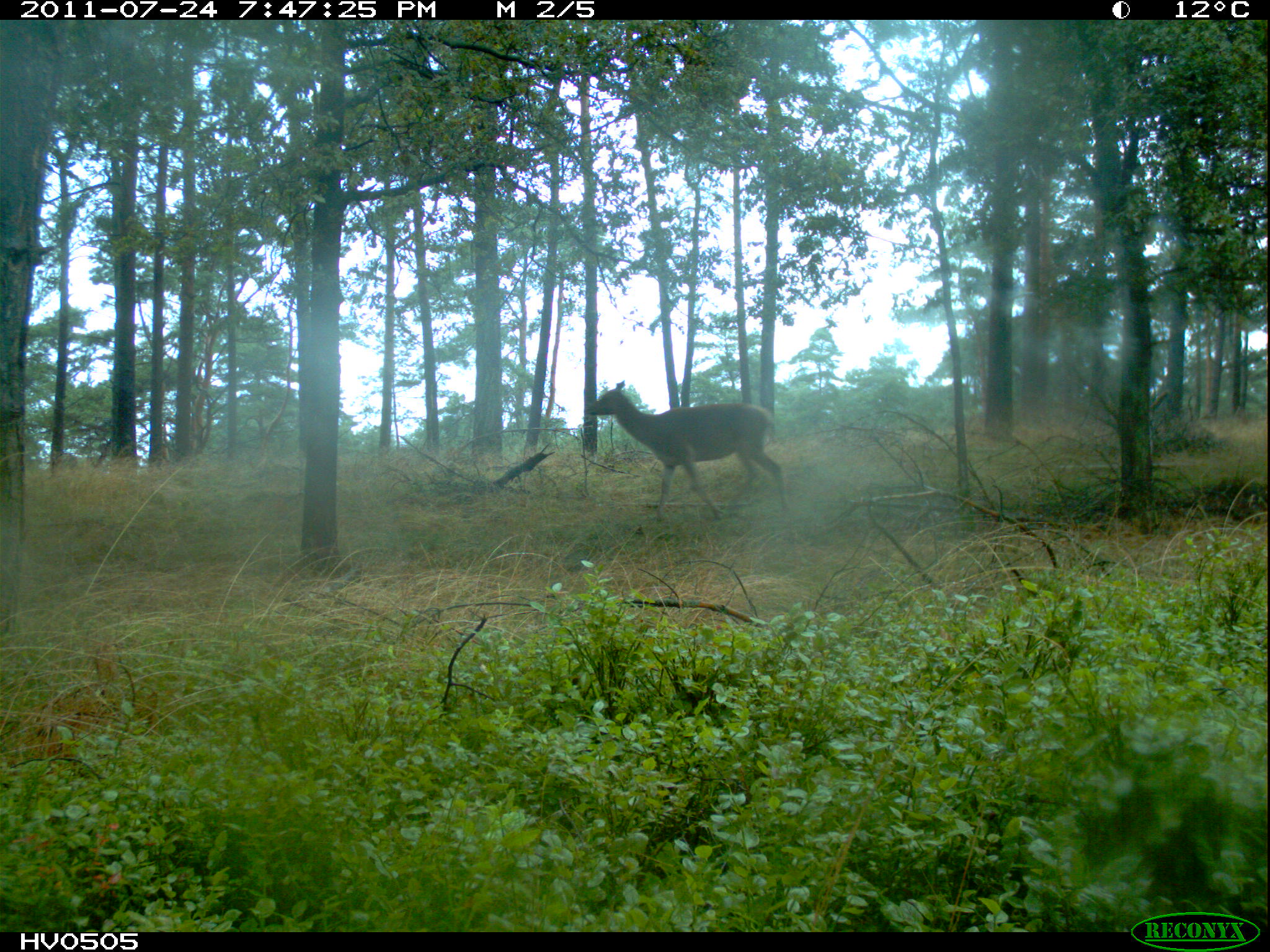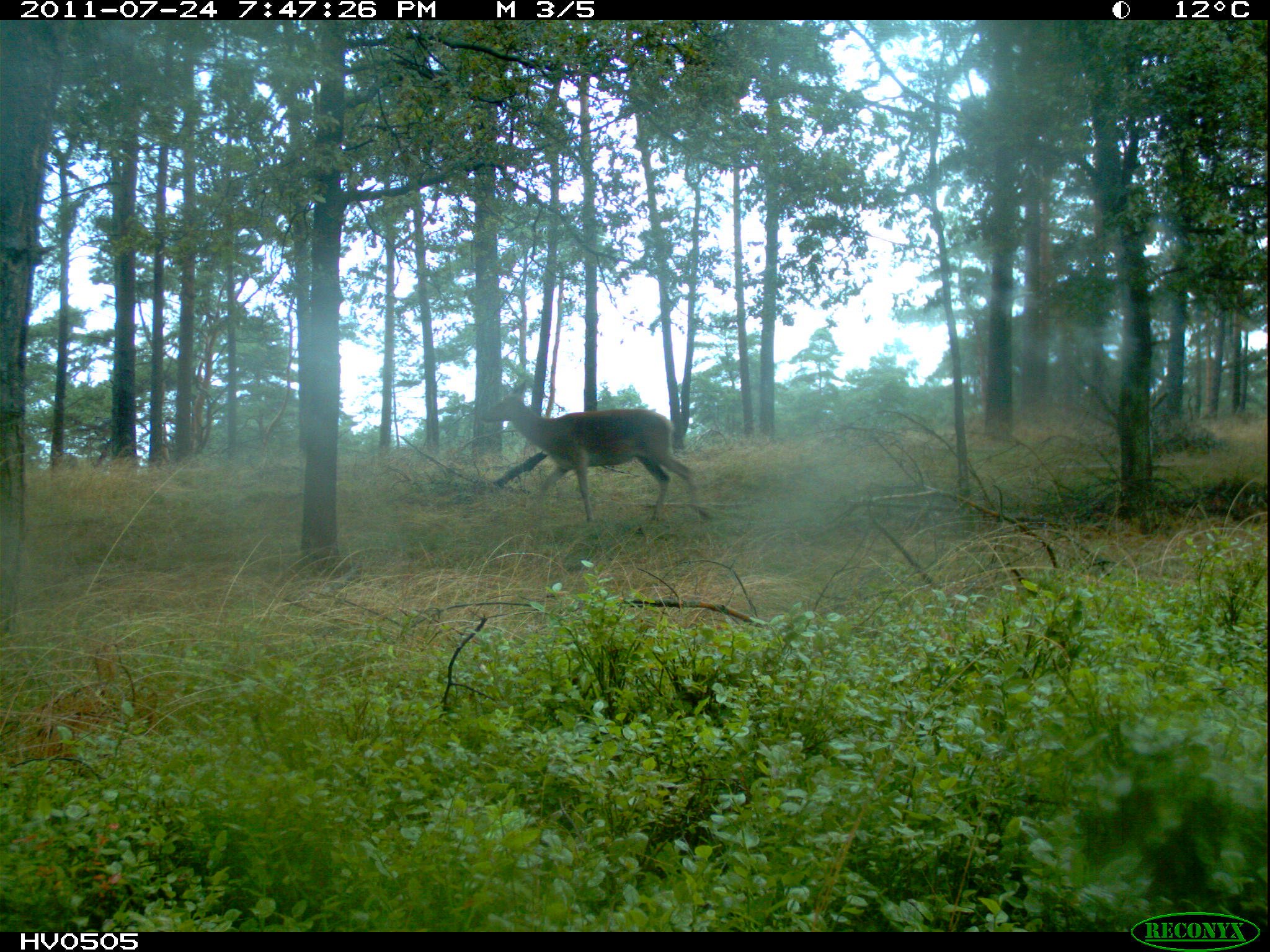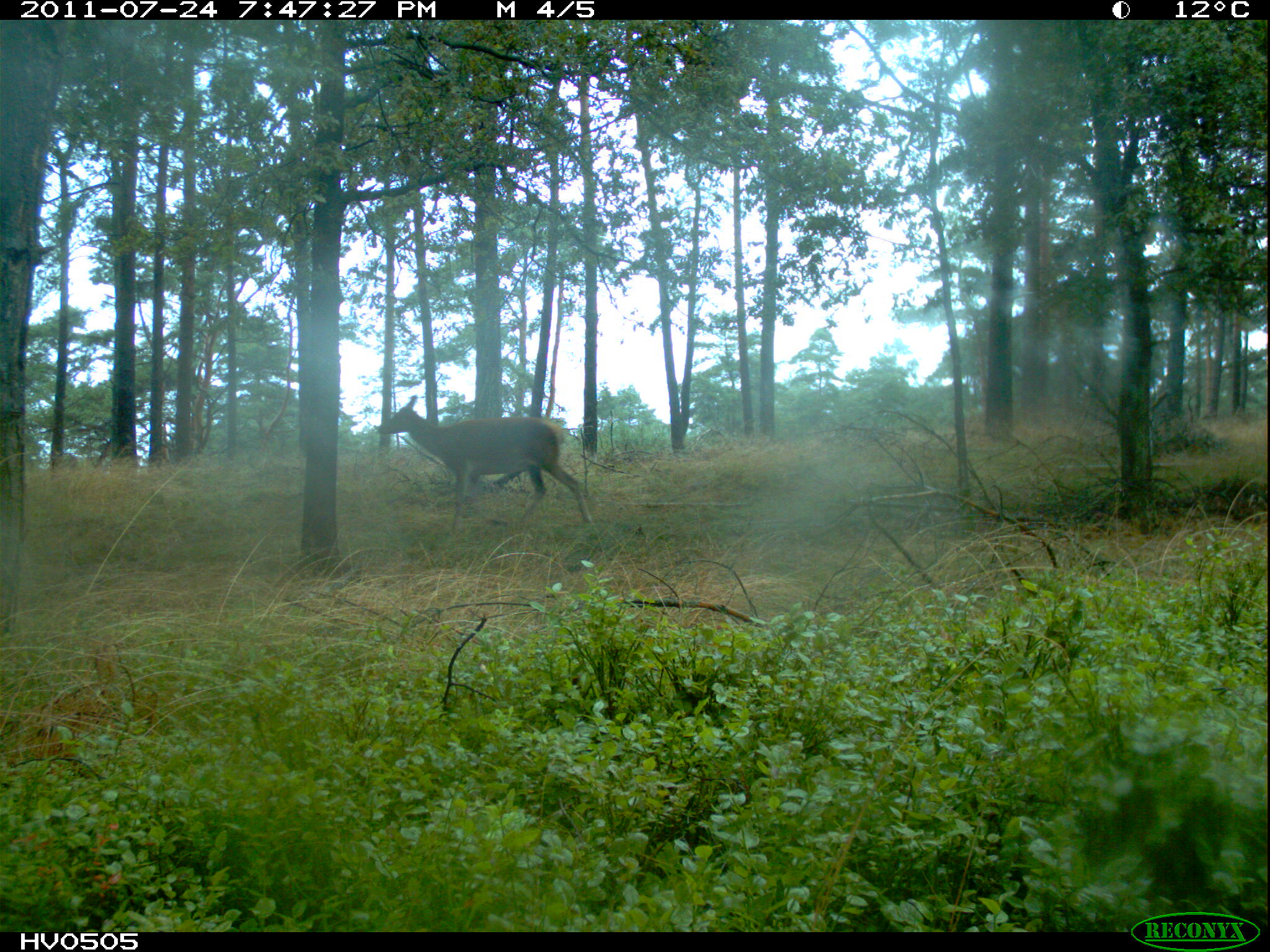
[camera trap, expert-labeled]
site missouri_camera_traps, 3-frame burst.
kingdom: Animalia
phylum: Chordata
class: Mammalia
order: Artiodactyla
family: Cervidae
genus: Cervus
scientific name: Cervus elaphus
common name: red deer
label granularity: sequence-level